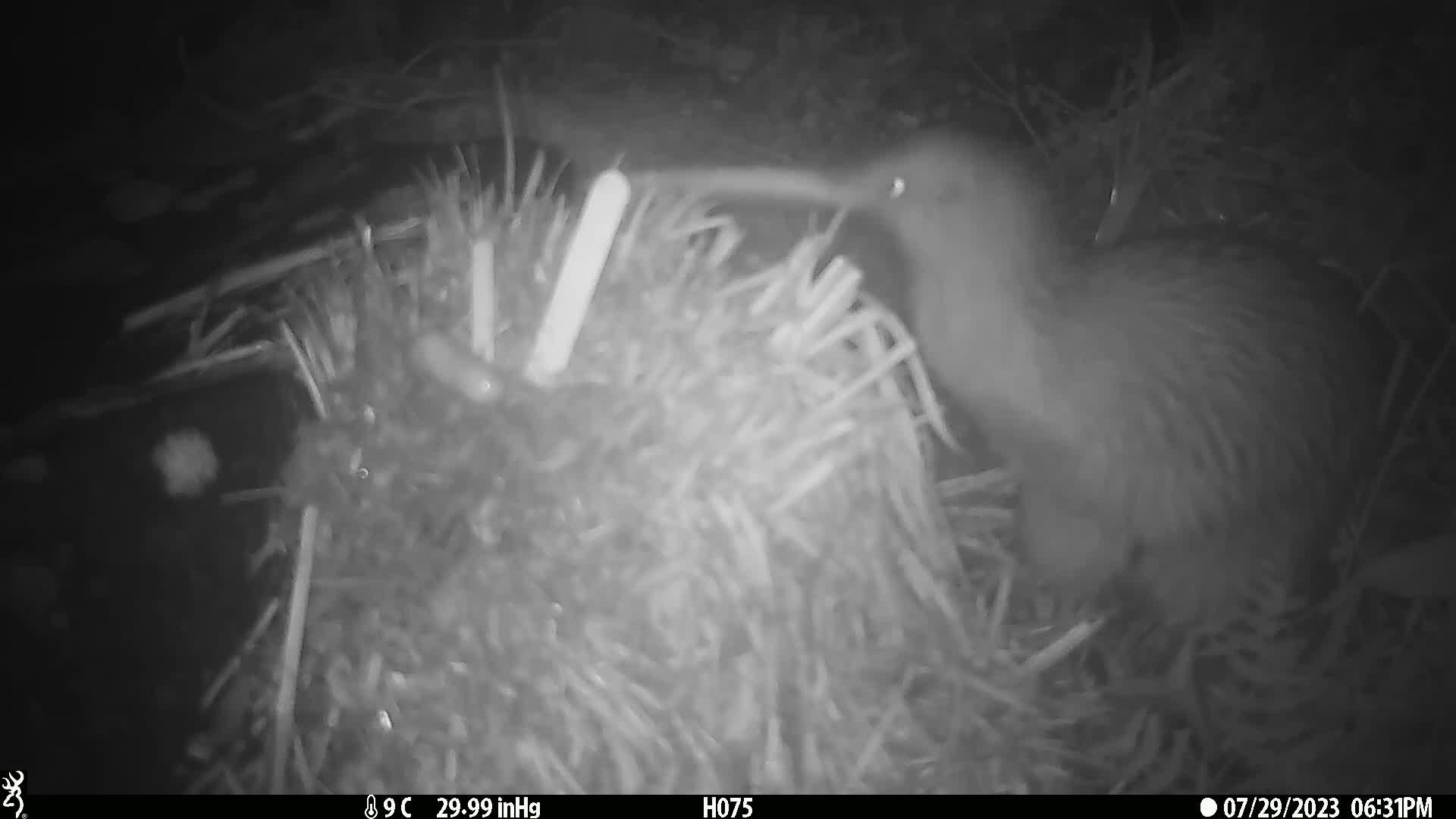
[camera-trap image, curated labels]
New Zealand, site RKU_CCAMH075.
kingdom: Animalia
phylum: Chordata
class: Aves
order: Apterygiformes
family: Apterygidae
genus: Apteryx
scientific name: Apteryx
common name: kiwi